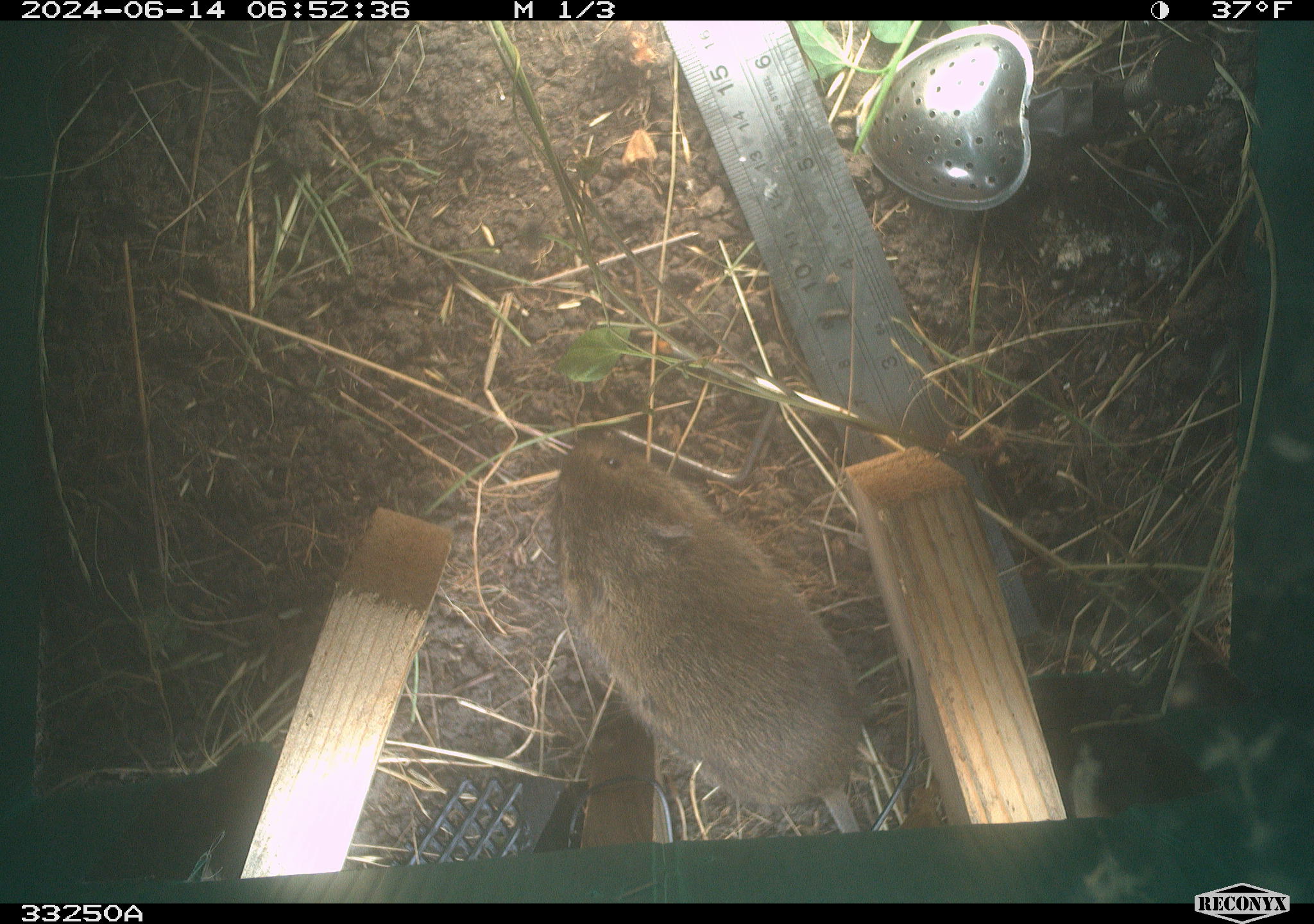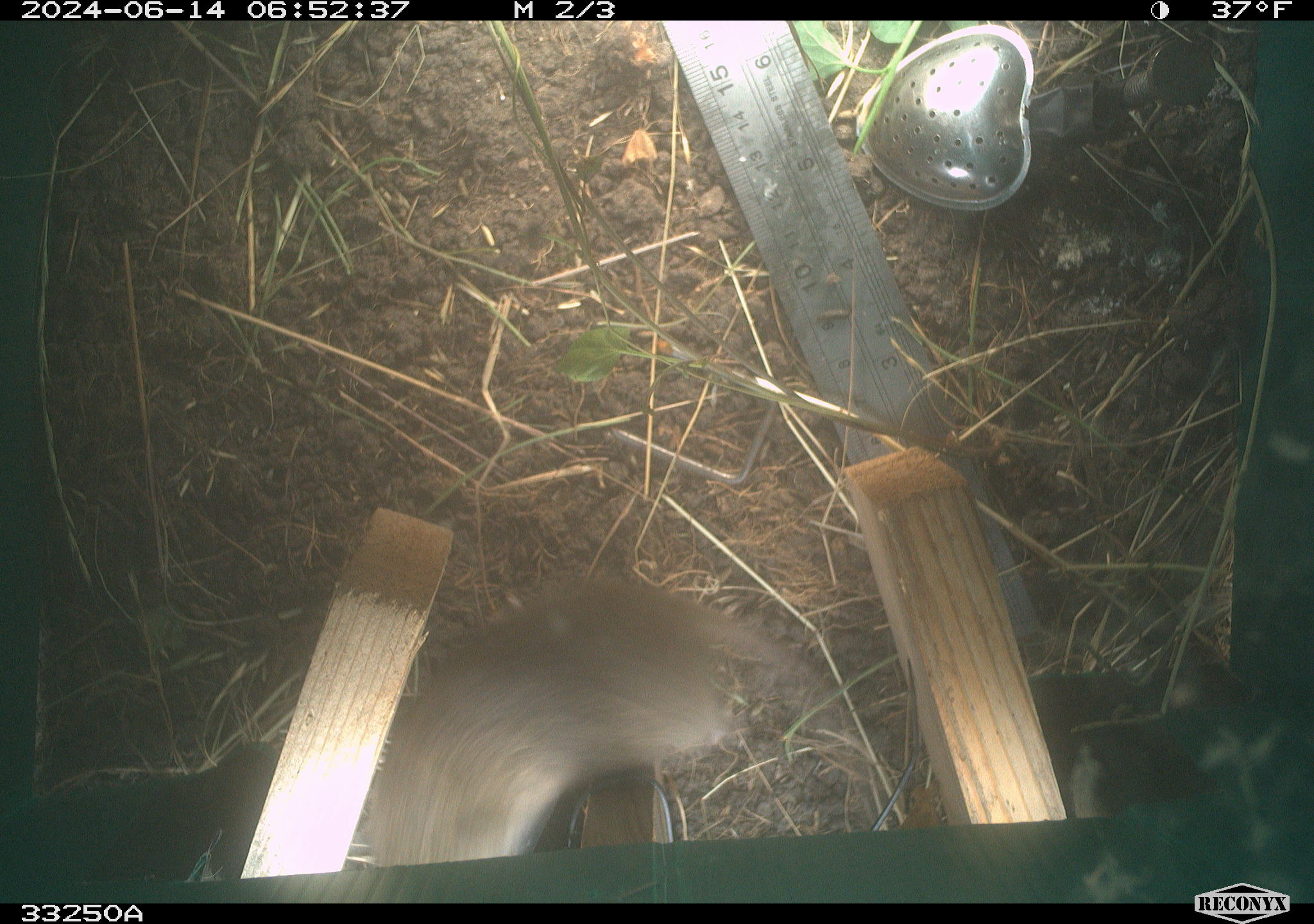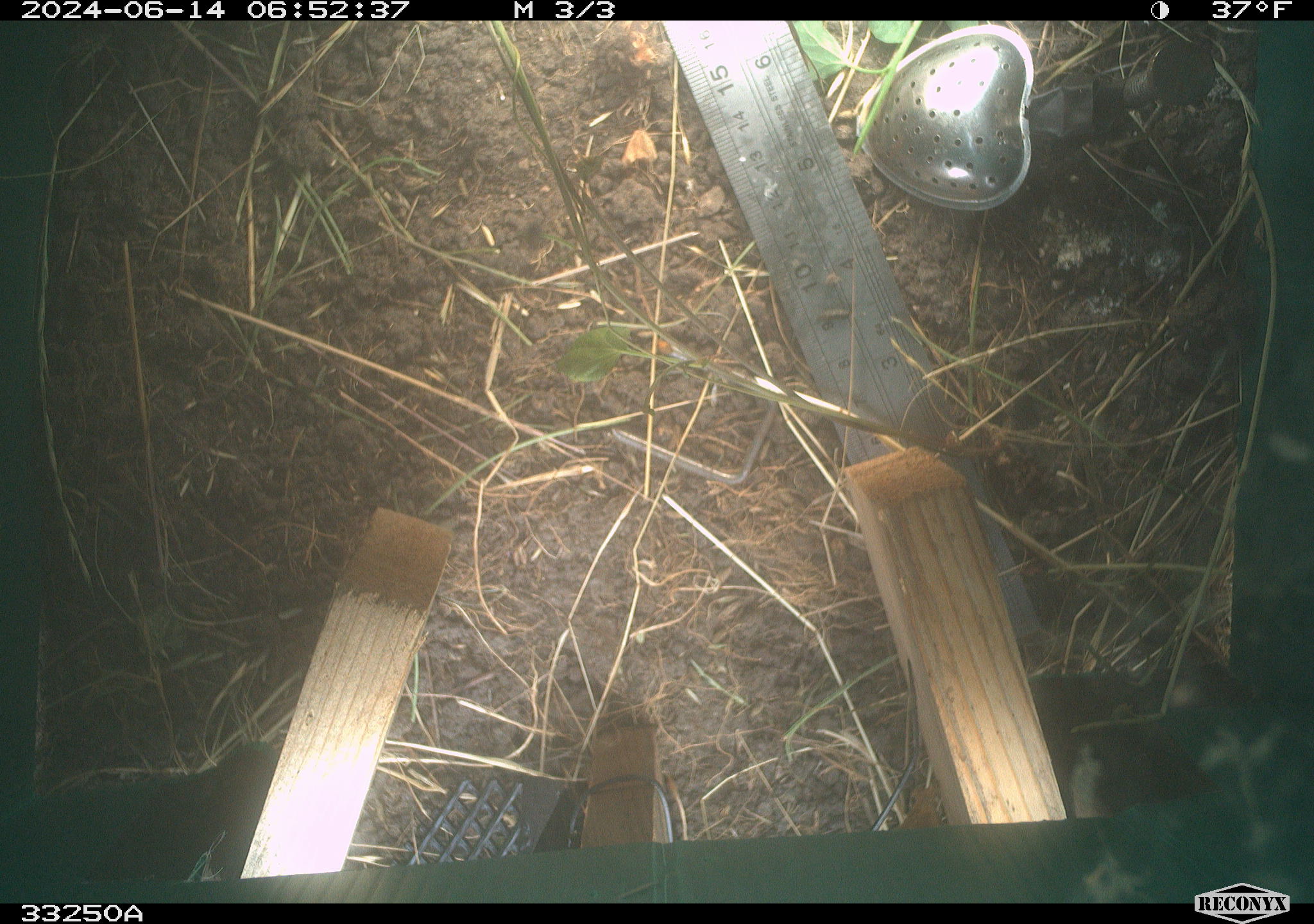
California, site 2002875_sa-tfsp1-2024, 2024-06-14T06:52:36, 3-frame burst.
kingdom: Animalia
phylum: Chordata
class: Mammalia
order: Rodentia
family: Cricetidae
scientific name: Arvicolinae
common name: voles, lemmings, and muskrats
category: arvicolinae subfamily